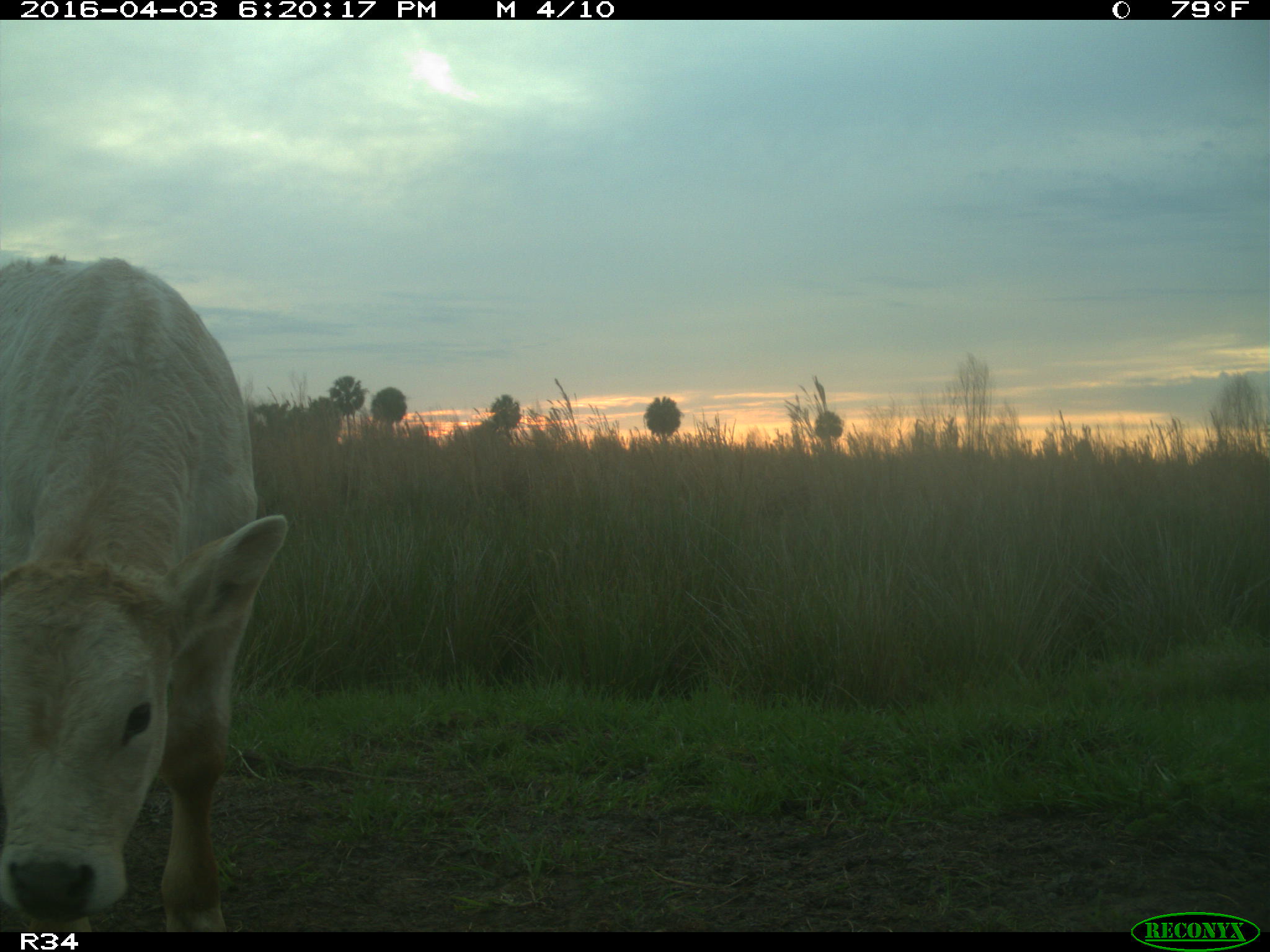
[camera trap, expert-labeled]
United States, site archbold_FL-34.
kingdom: Animalia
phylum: Chordata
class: Mammalia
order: Artiodactyla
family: Bovidae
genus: Bos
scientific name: Bos taurus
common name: domestic cow